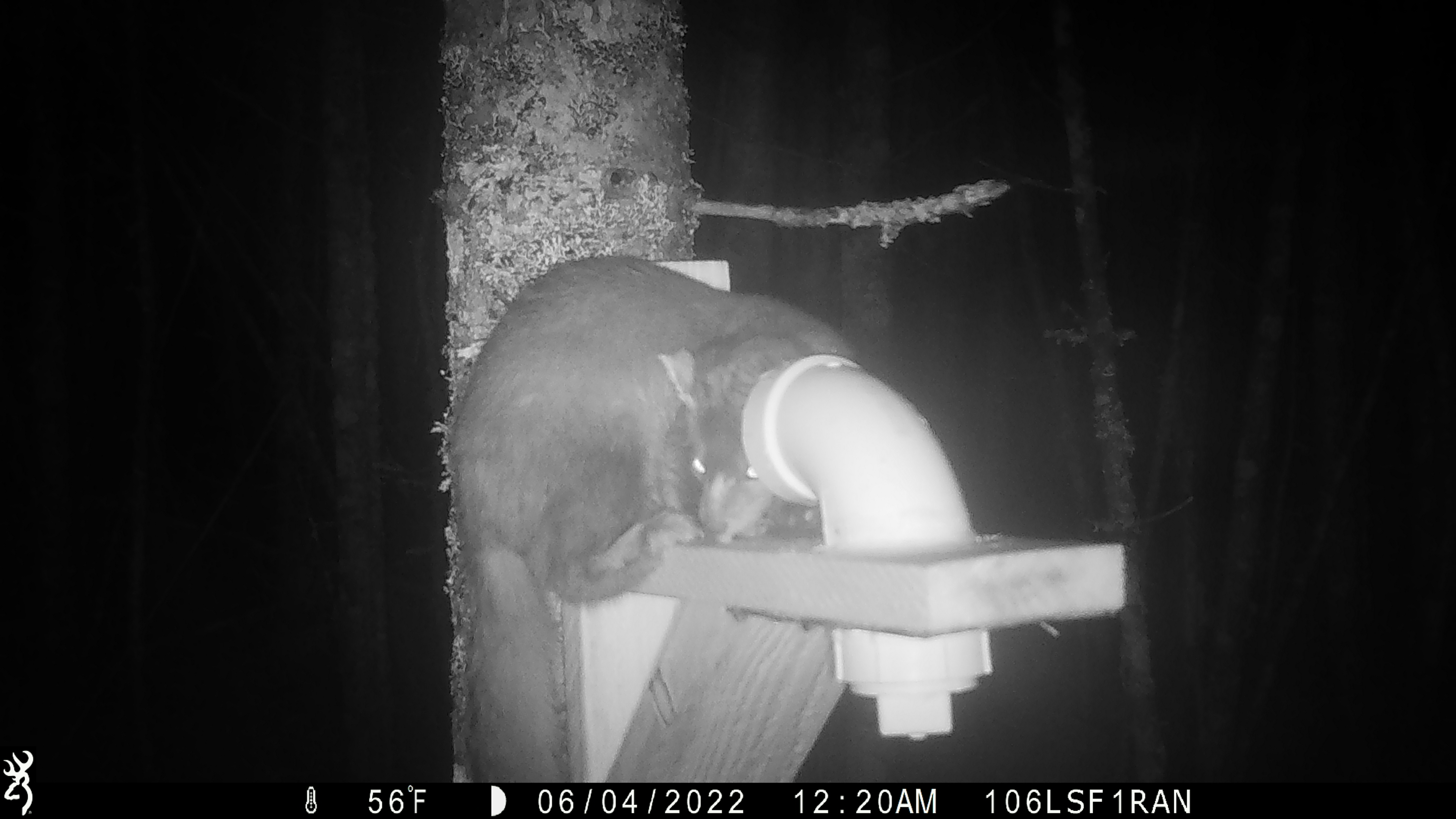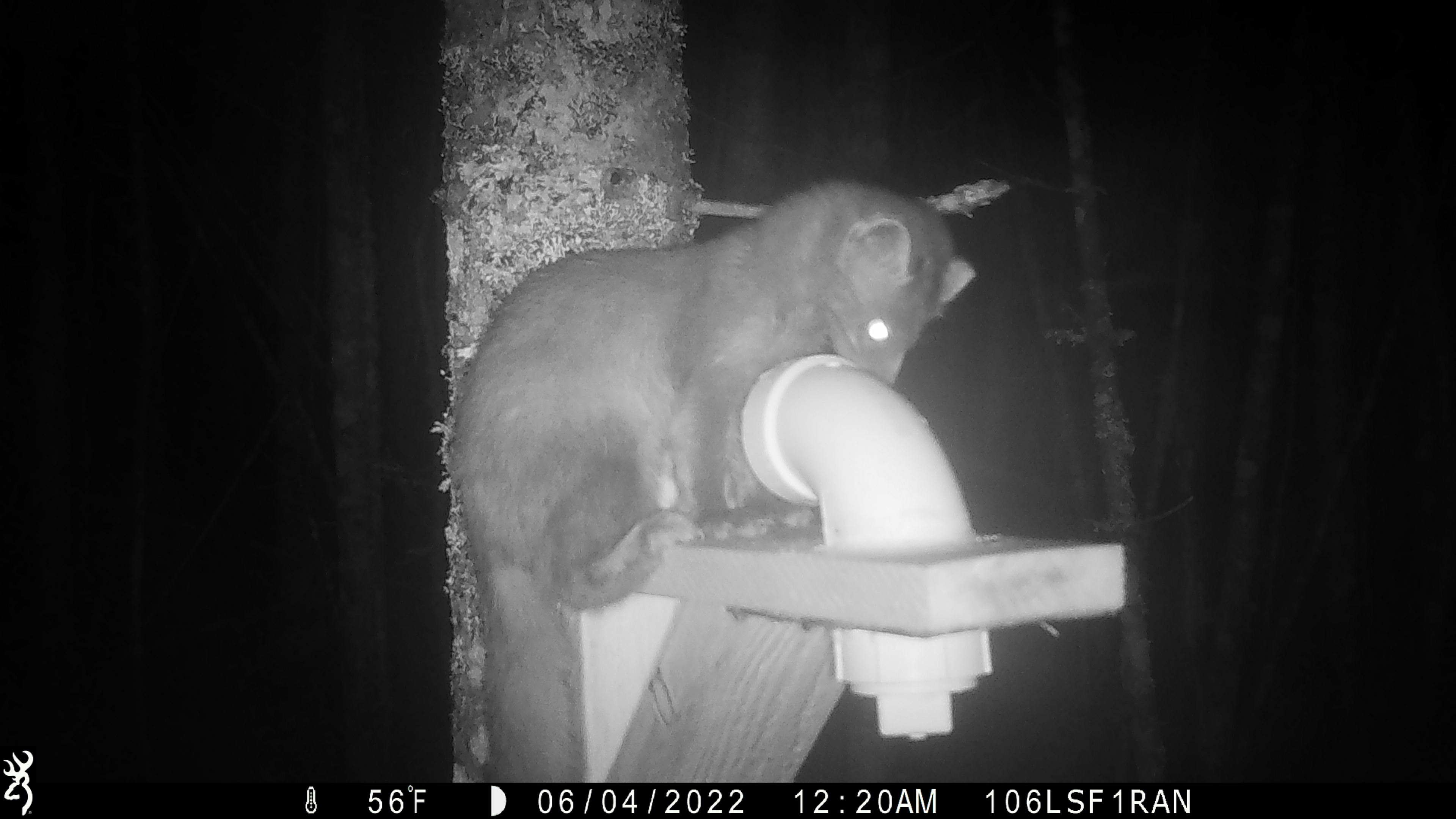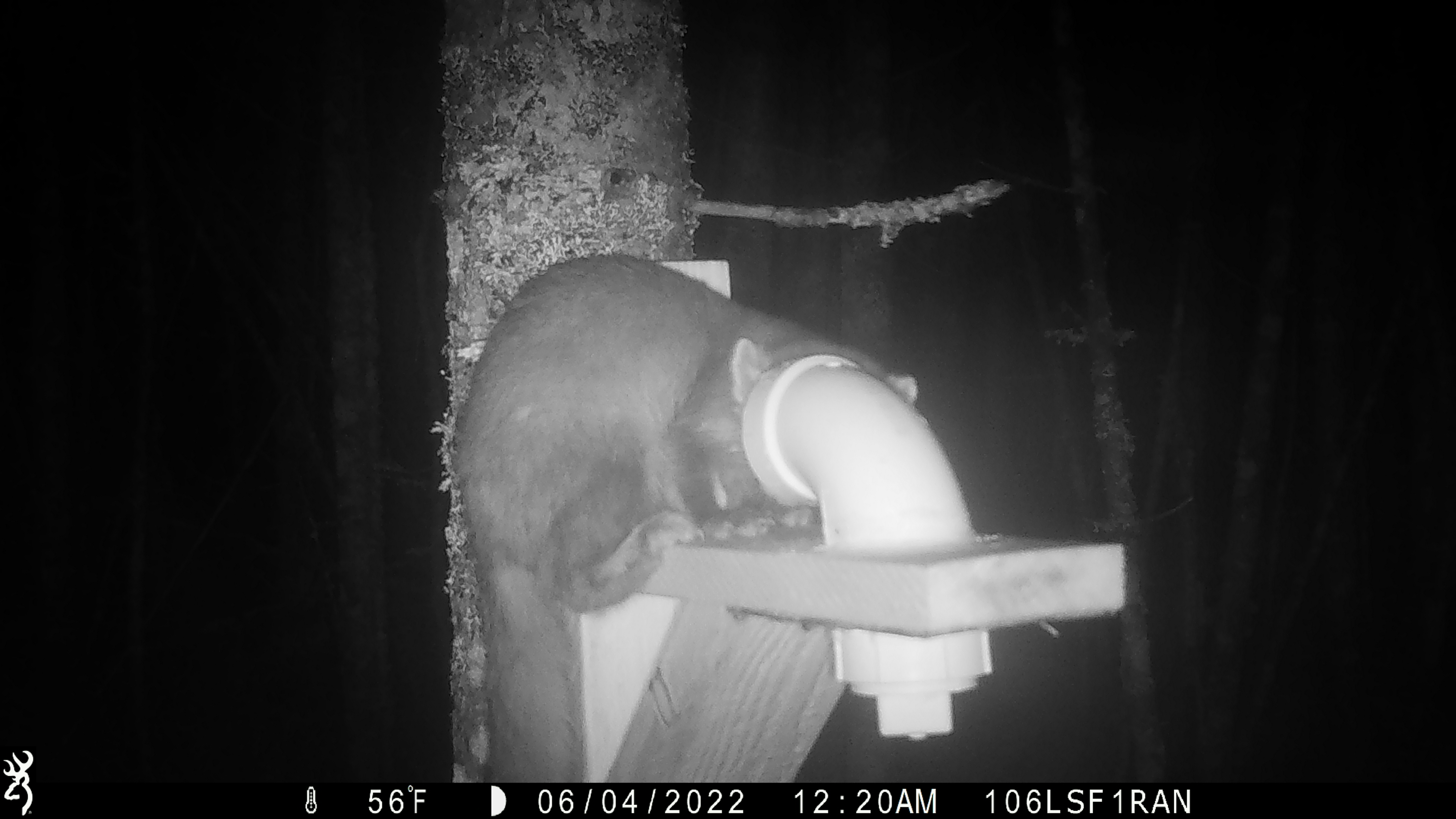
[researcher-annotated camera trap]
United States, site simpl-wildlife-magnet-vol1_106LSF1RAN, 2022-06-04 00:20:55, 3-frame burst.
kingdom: Animalia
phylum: Chordata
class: Mammalia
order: Carnivora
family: Mustelidae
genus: Martes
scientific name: Martes americana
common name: american marten